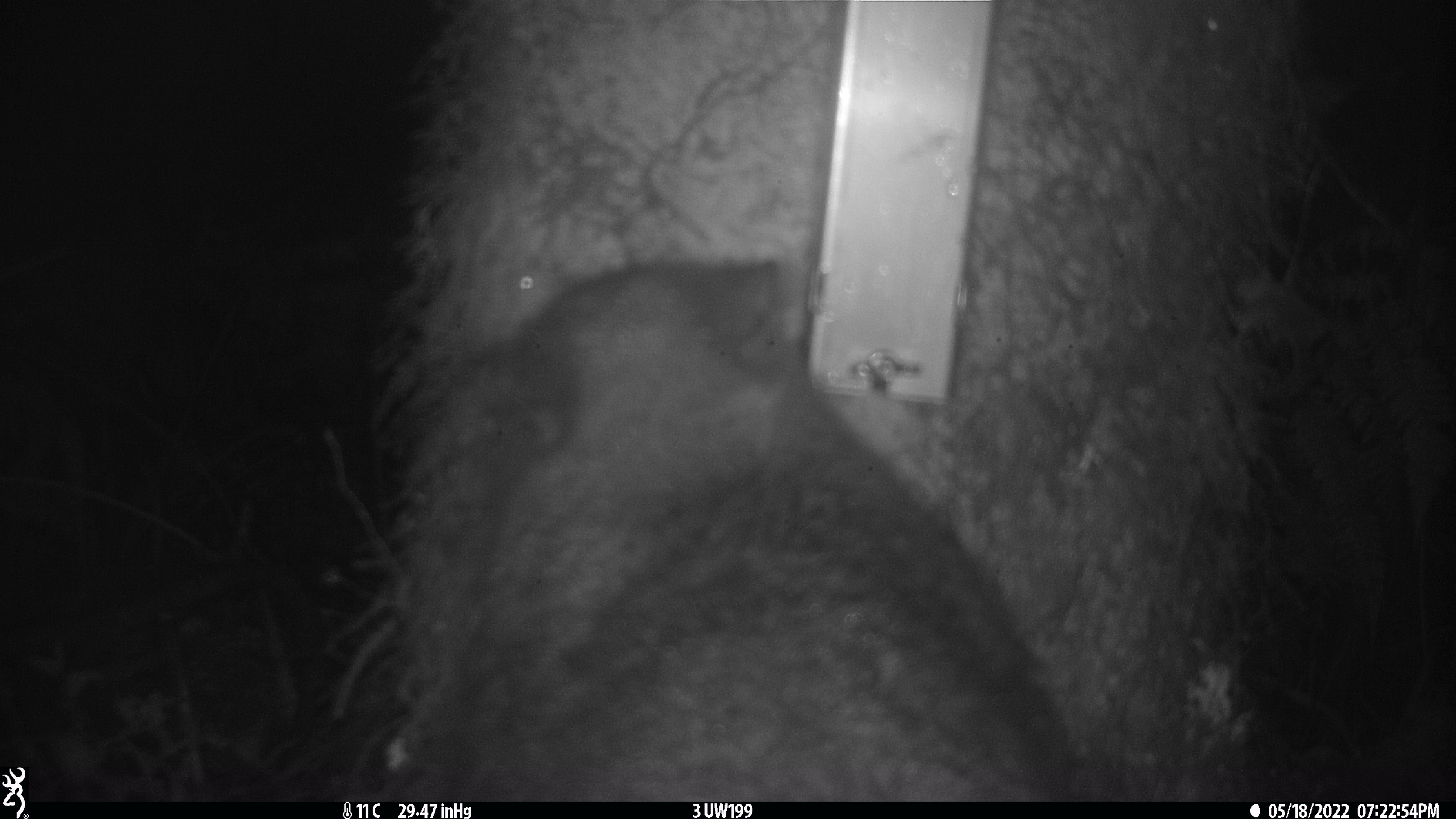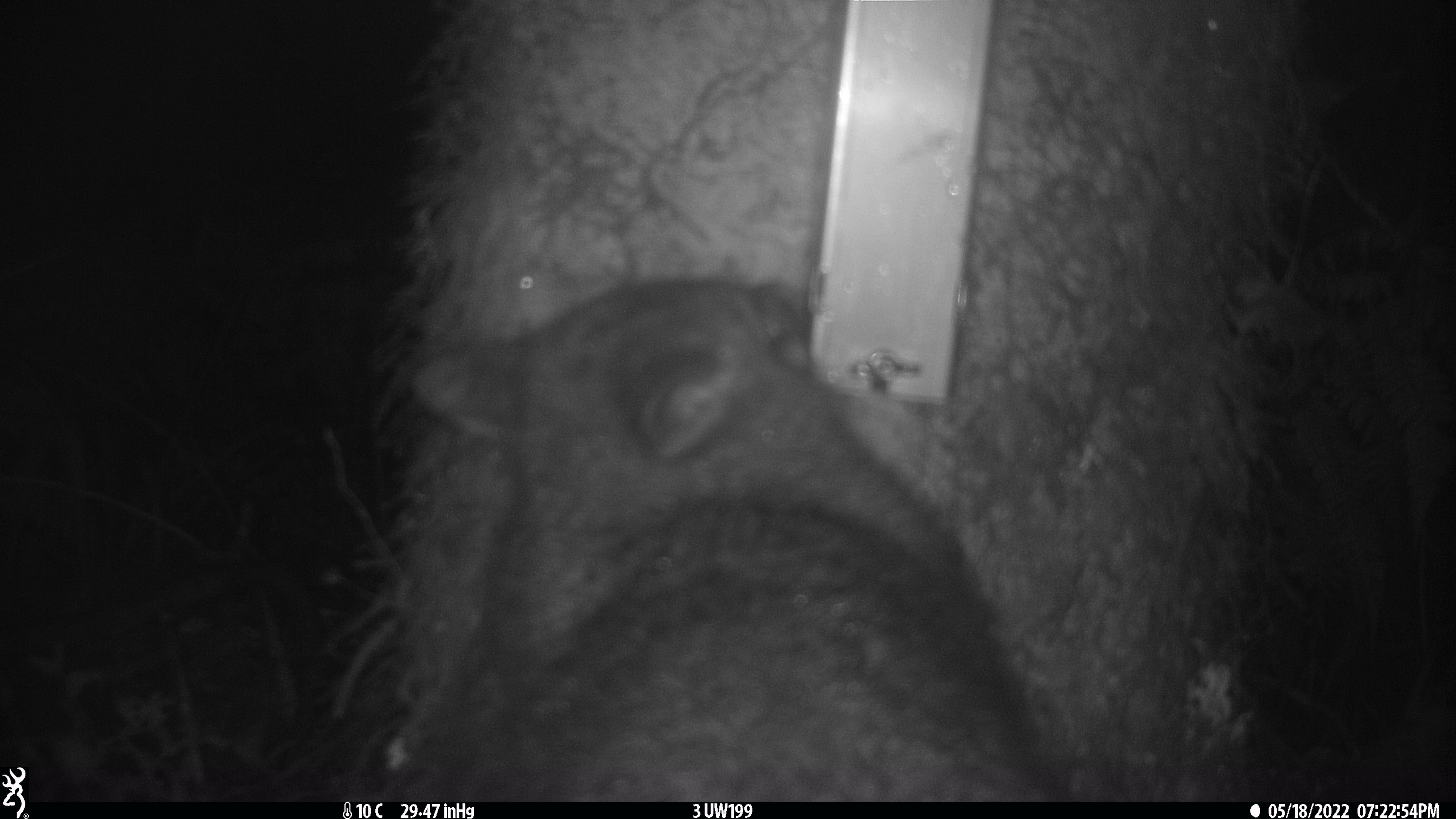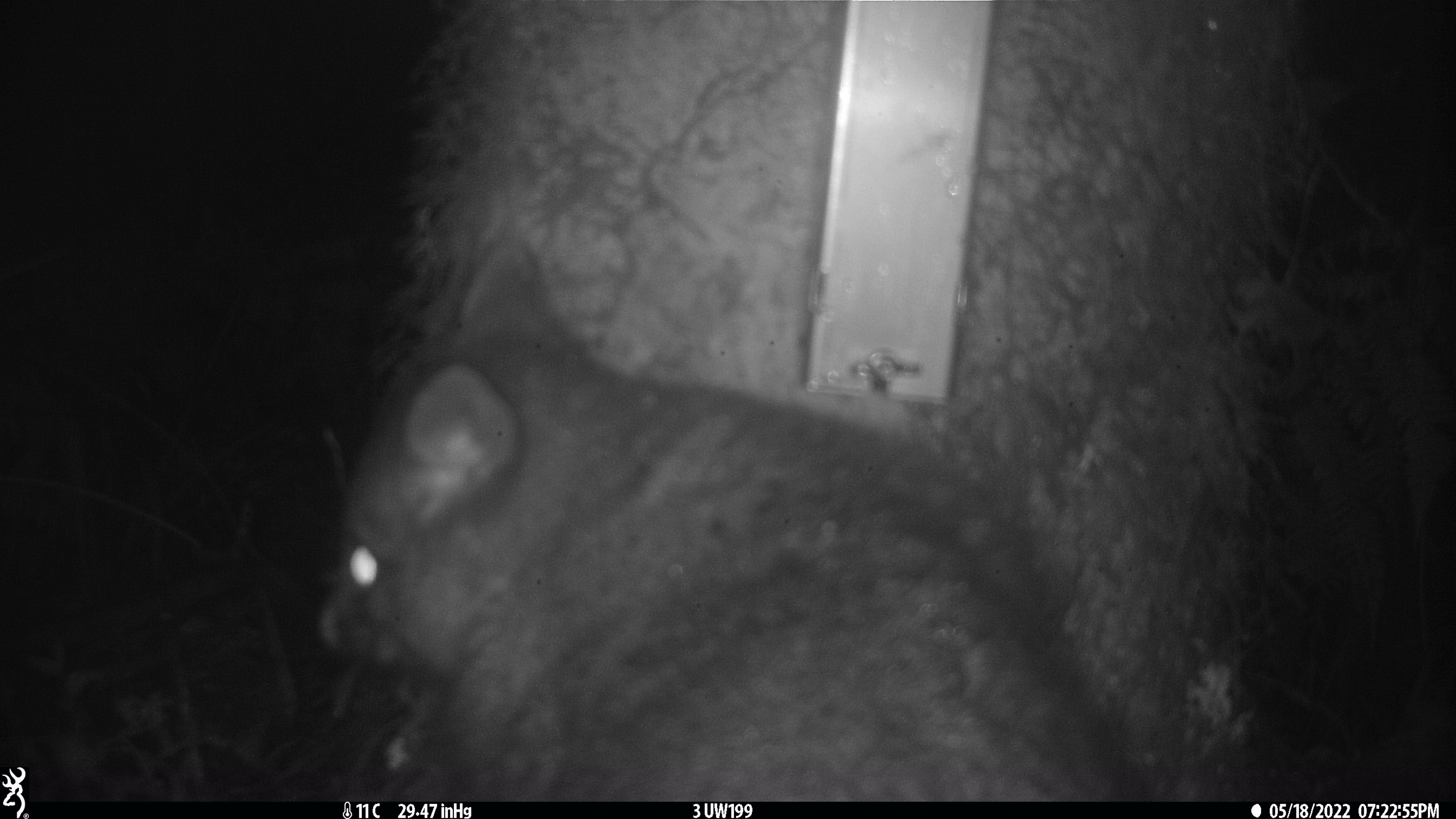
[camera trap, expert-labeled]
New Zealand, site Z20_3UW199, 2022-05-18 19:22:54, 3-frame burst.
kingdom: Animalia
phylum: Chordata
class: Mammalia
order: Diprotodontia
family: Phalangeridae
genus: Trichosurus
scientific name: Trichosurus vulpecula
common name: common brushtail possum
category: possum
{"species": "possum (common brushtail possum) (Trichosurus vulpecula)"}